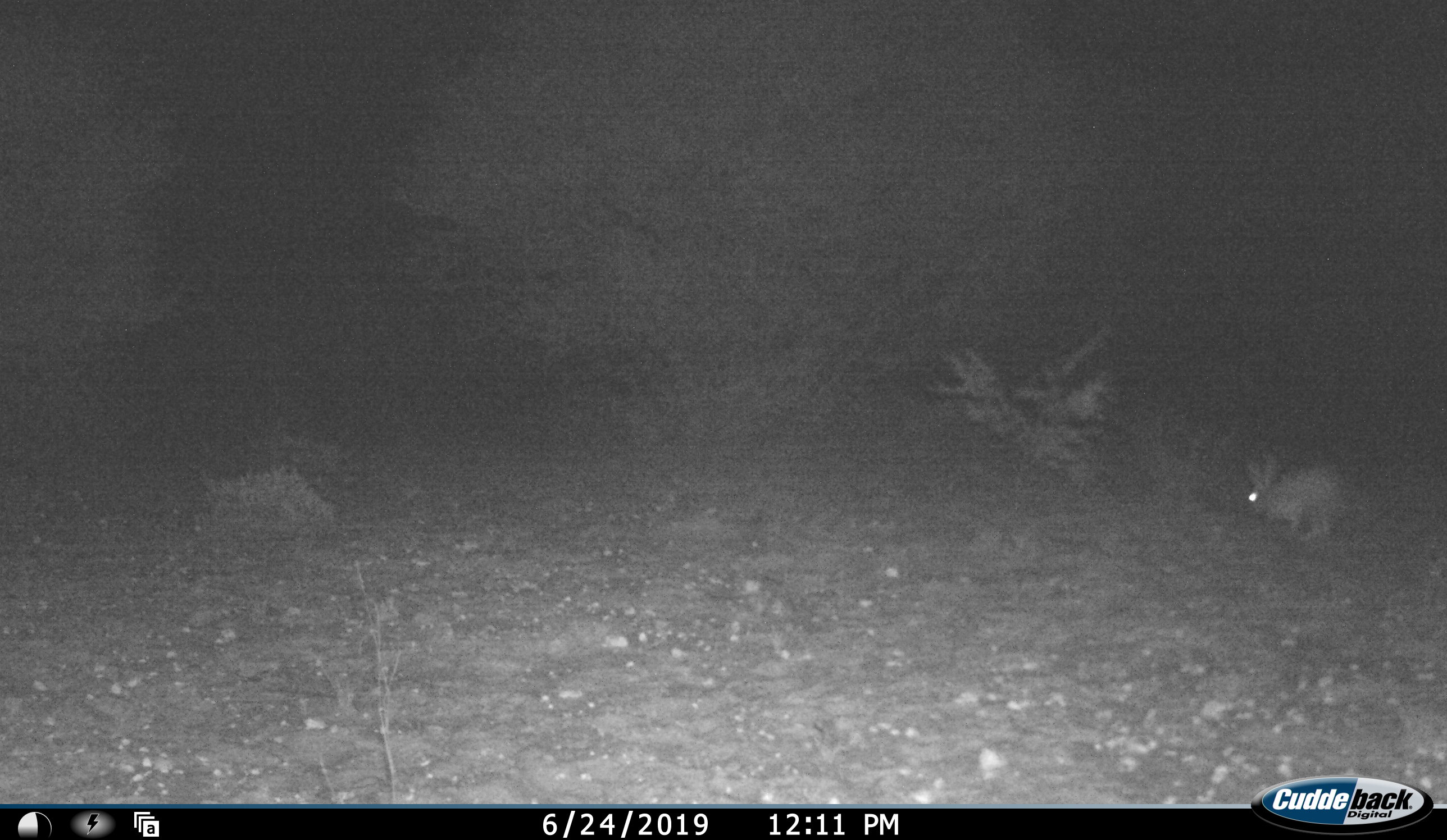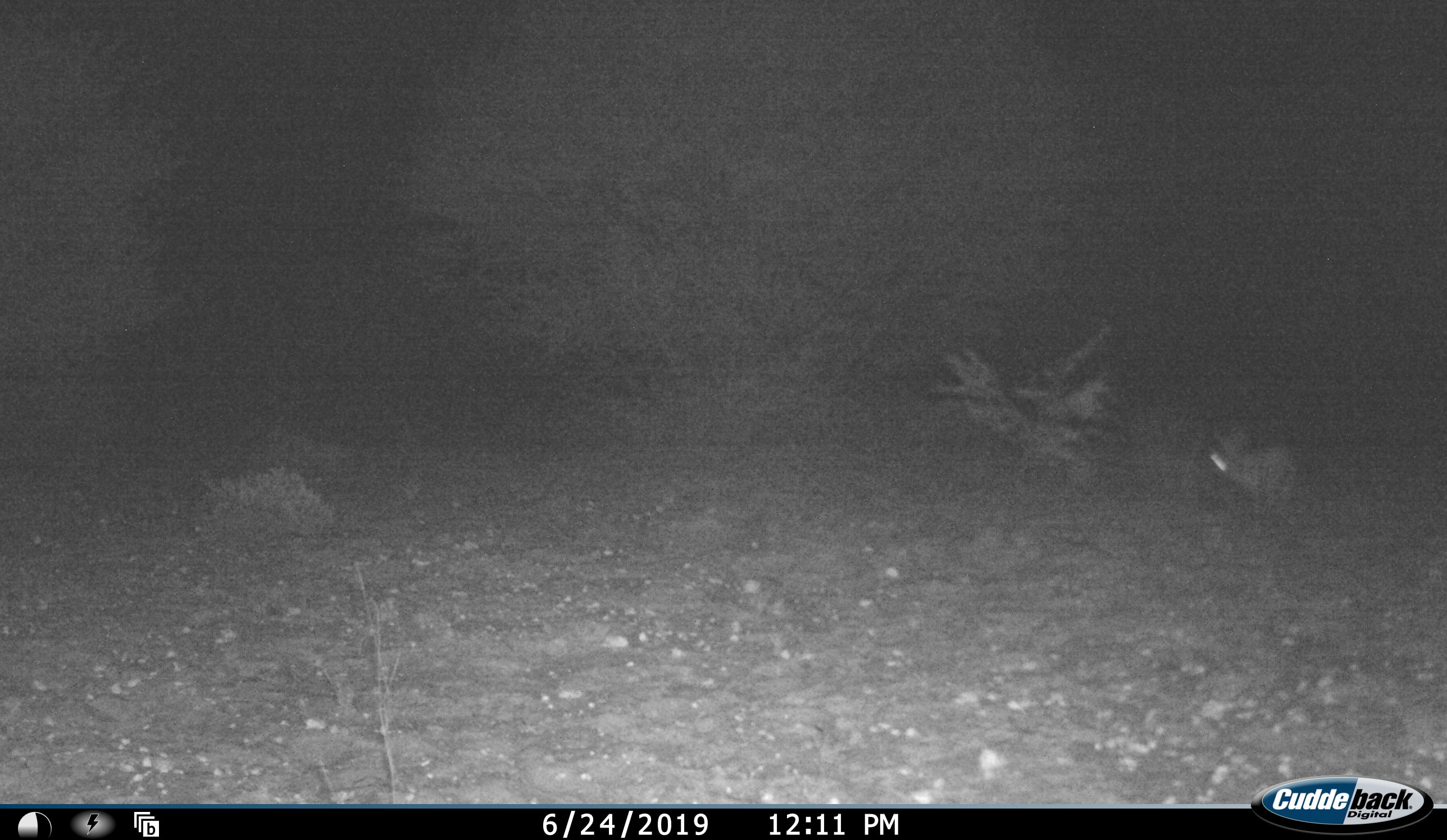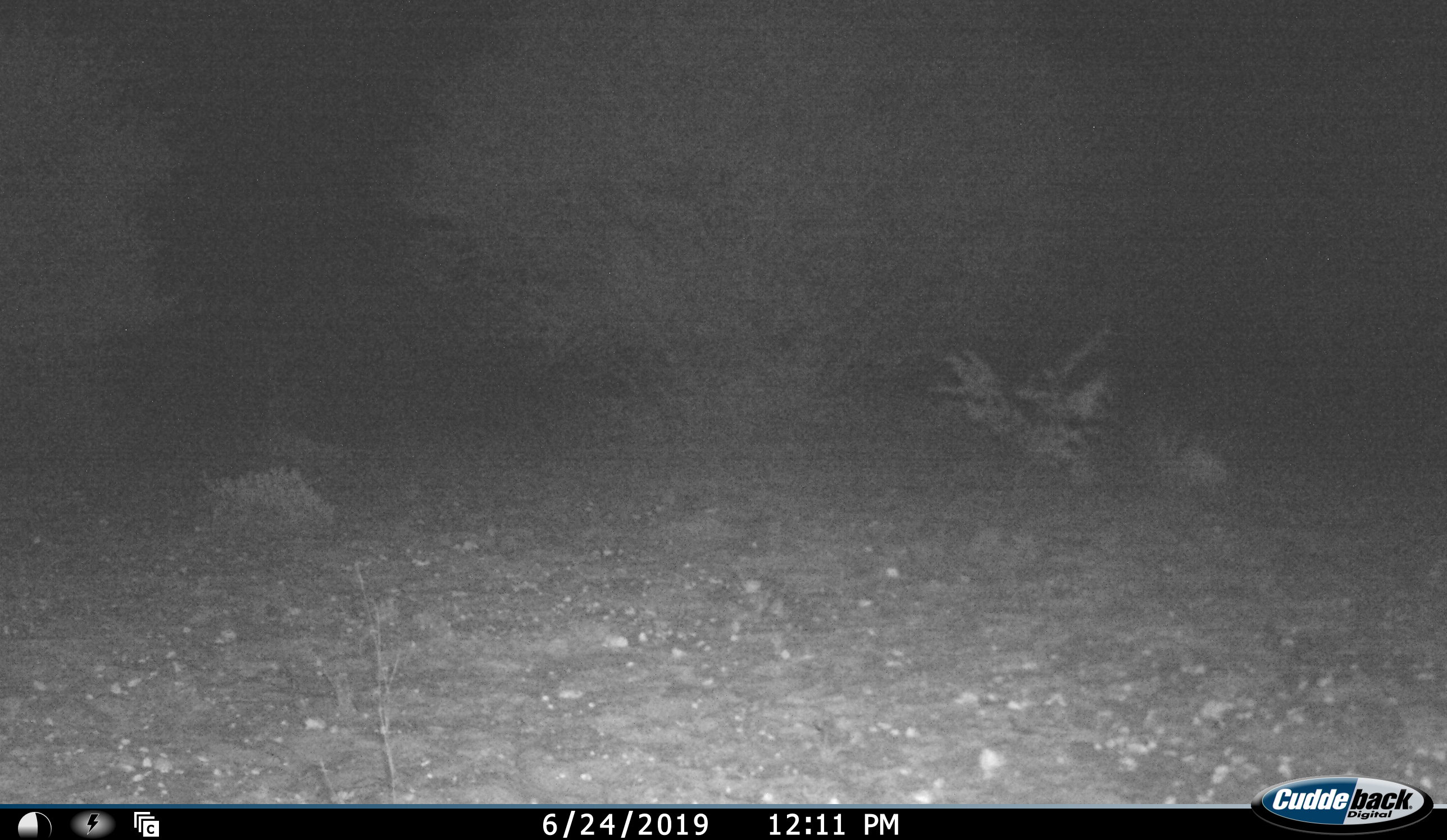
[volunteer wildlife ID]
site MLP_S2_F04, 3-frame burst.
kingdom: Animalia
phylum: Chordata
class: Mammalia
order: Lagomorpha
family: Leporidae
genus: Lepus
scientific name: Lepus capensis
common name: cape hare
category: harecape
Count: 1.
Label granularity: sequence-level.